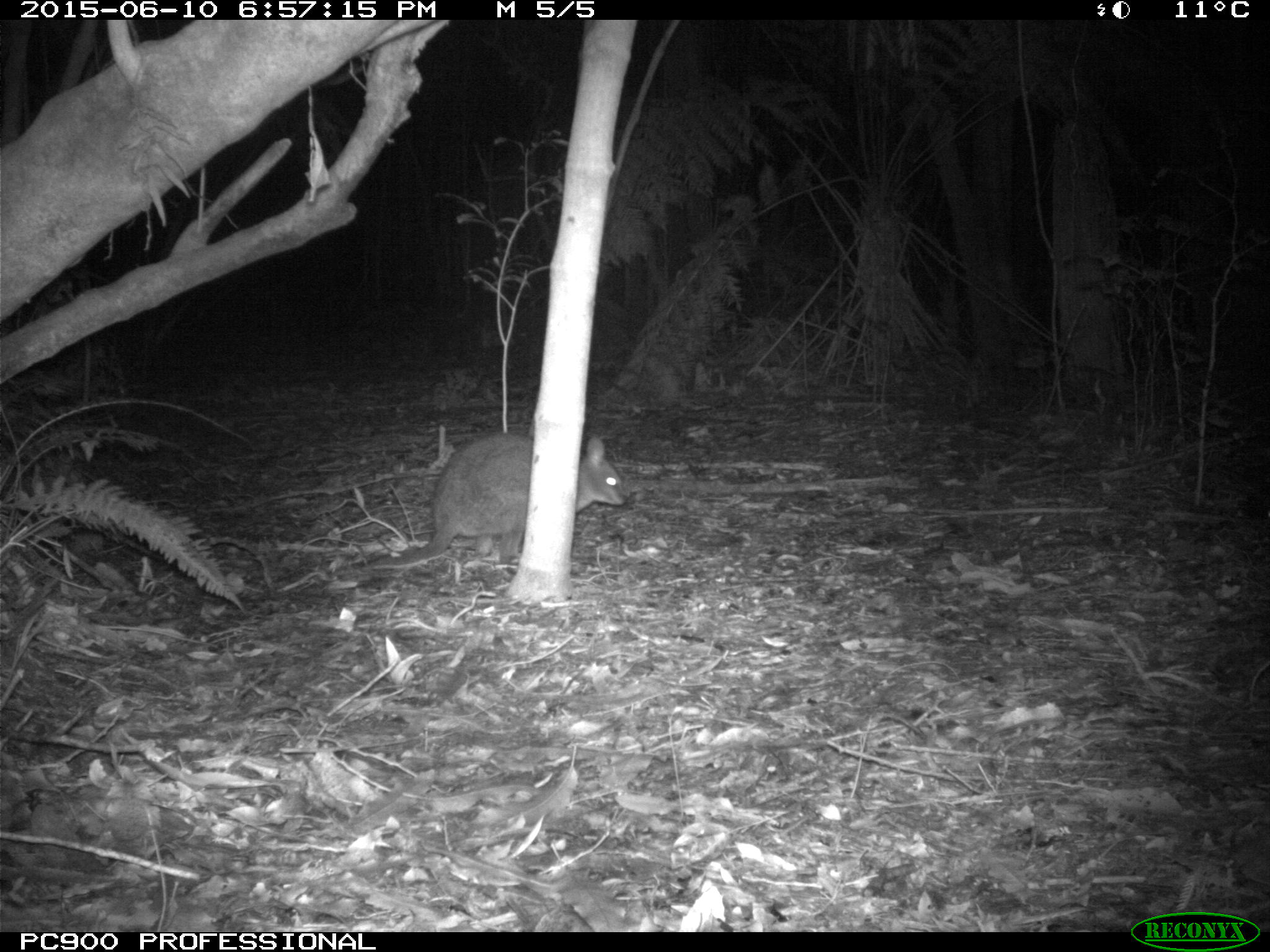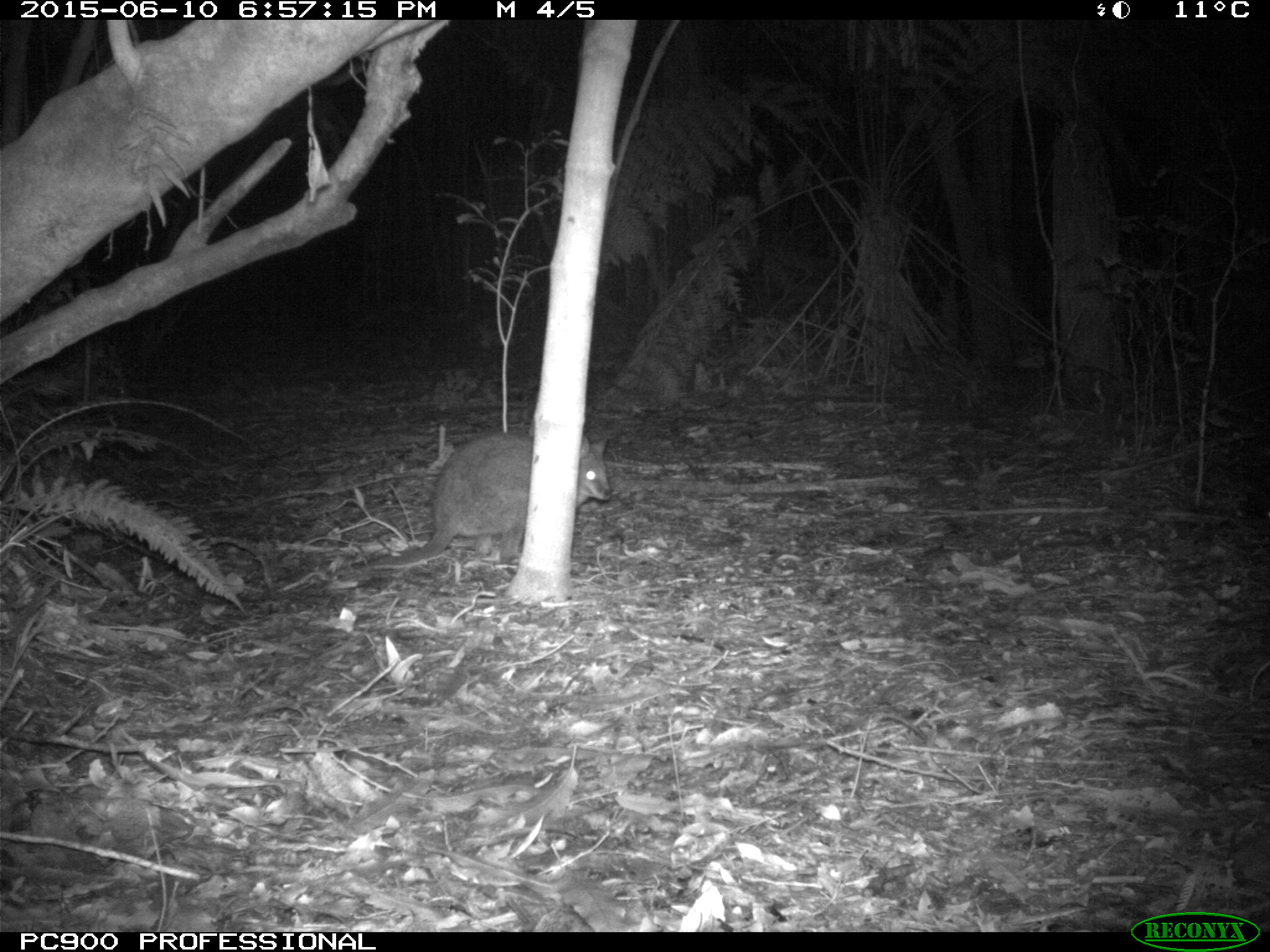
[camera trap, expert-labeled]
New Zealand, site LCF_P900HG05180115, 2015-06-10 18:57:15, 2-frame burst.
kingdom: Animalia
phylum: Chordata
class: Mammalia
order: Diprotodontia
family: Macropodidae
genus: Notamacropus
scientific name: Notamacropus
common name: wallaby